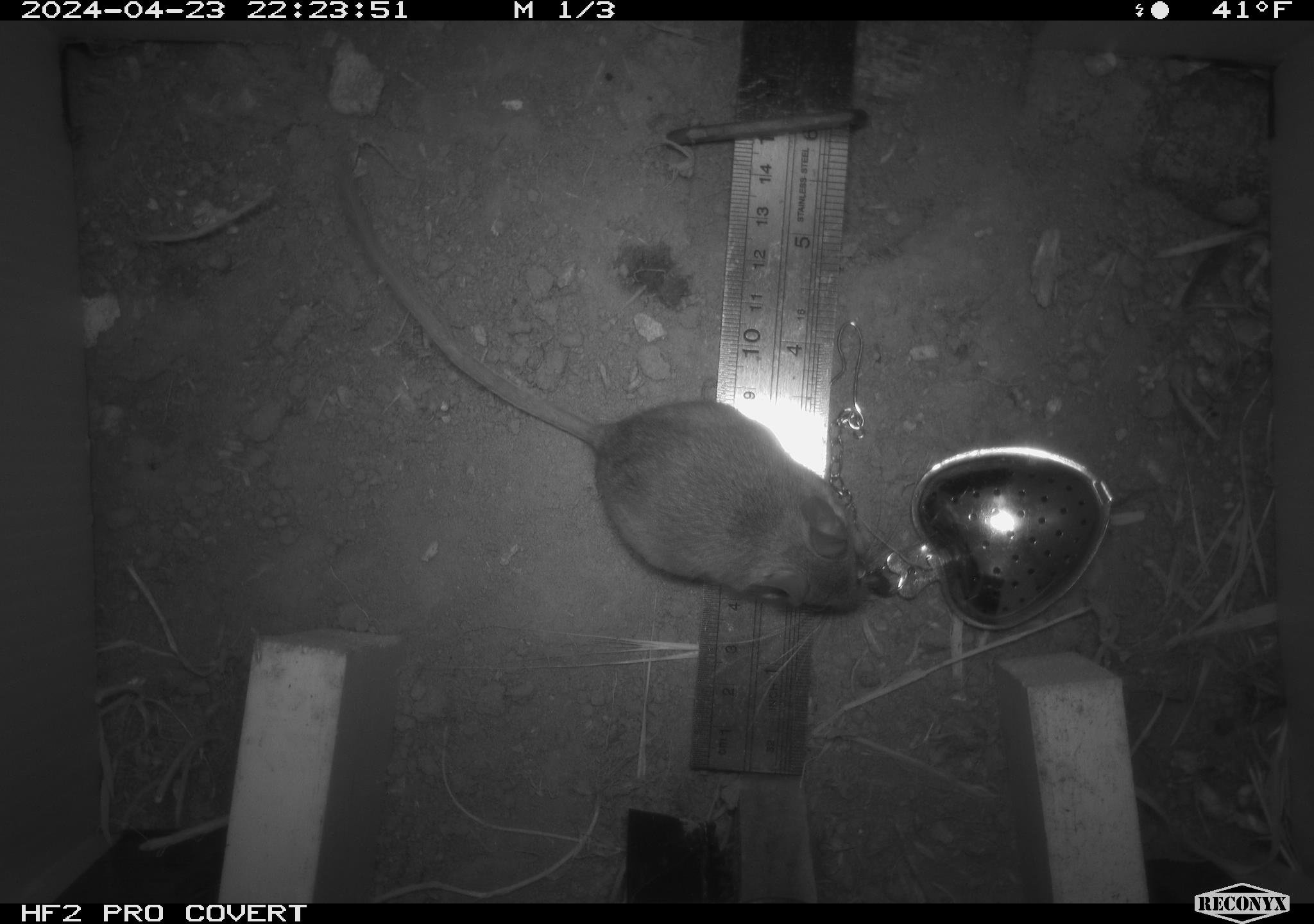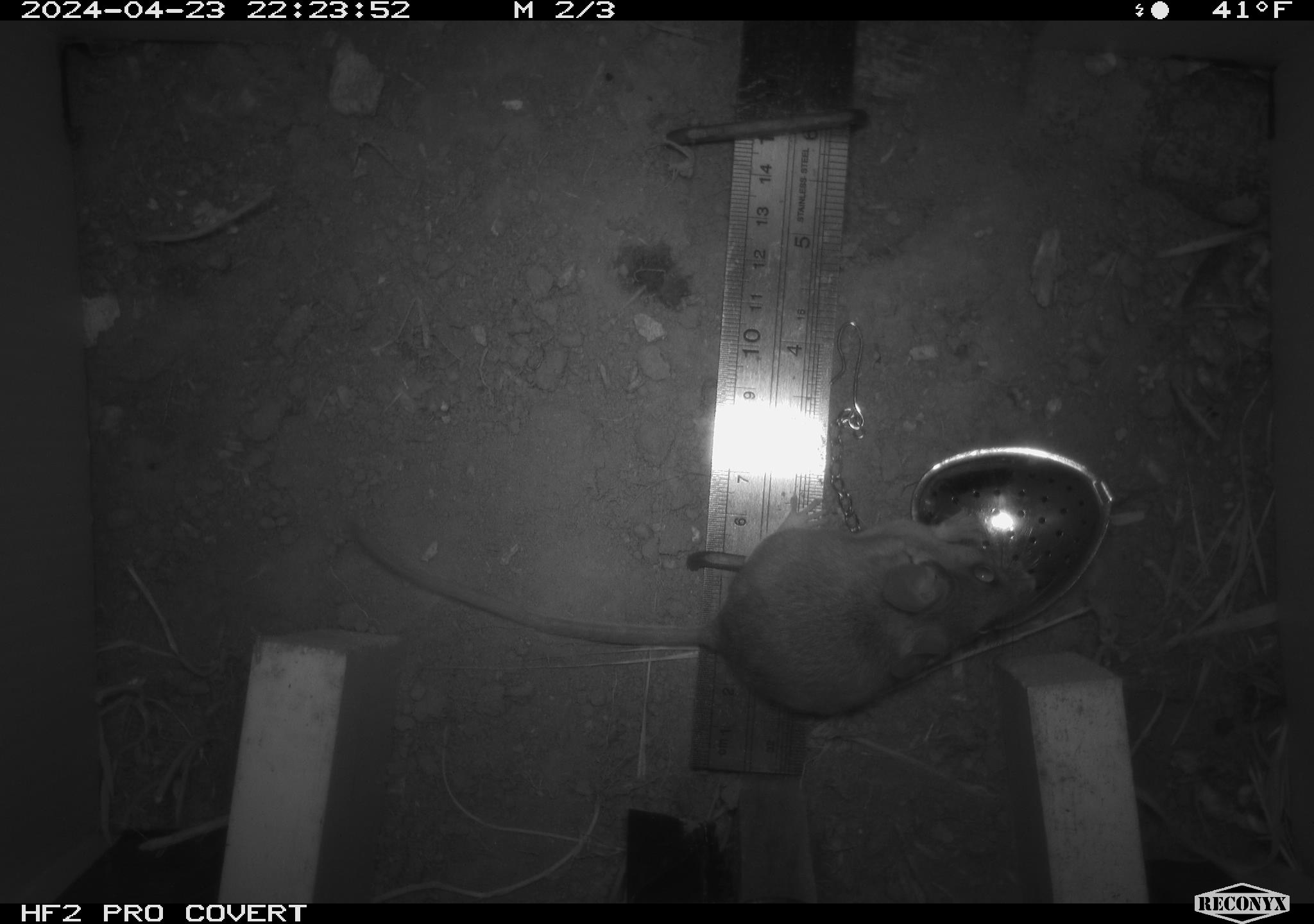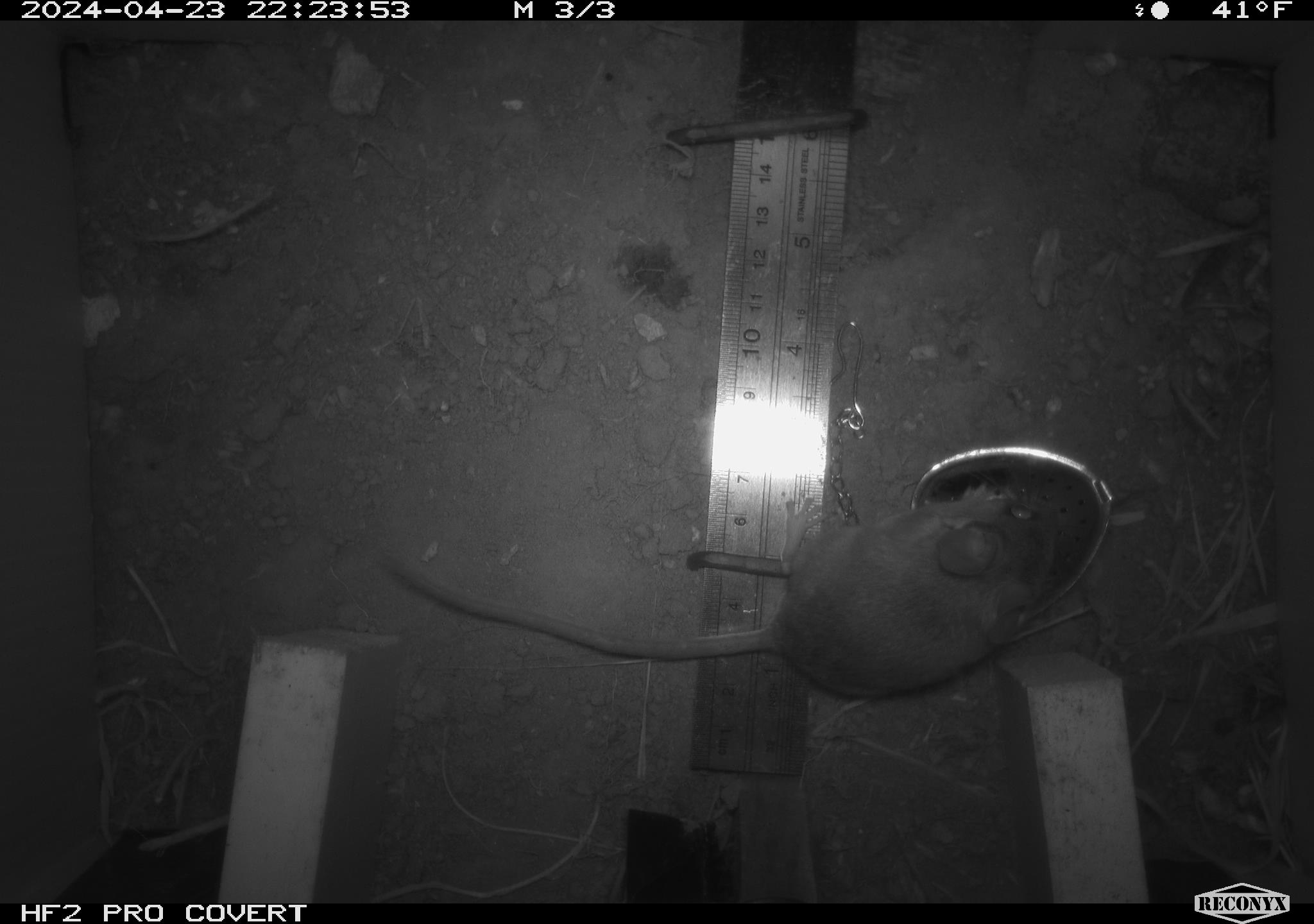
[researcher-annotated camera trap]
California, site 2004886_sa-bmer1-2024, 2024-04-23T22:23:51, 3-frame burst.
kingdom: Animalia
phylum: Chordata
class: Mammalia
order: Rodentia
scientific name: Rodentia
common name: mouse species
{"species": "mouse species (Rodentia)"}